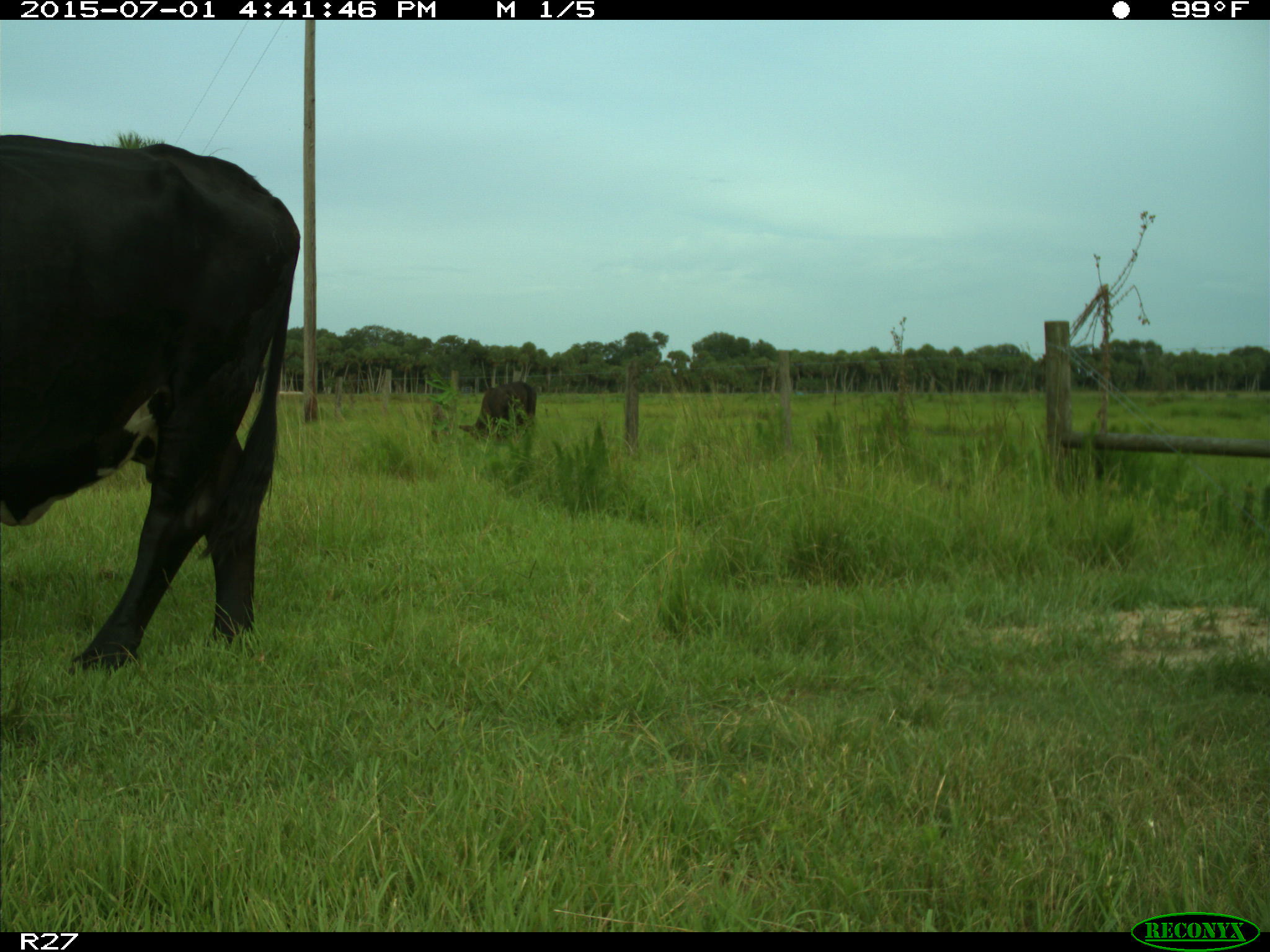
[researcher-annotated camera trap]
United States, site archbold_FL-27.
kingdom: Animalia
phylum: Chordata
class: Mammalia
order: Artiodactyla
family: Bovidae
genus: Bos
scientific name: Bos taurus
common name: domestic cow